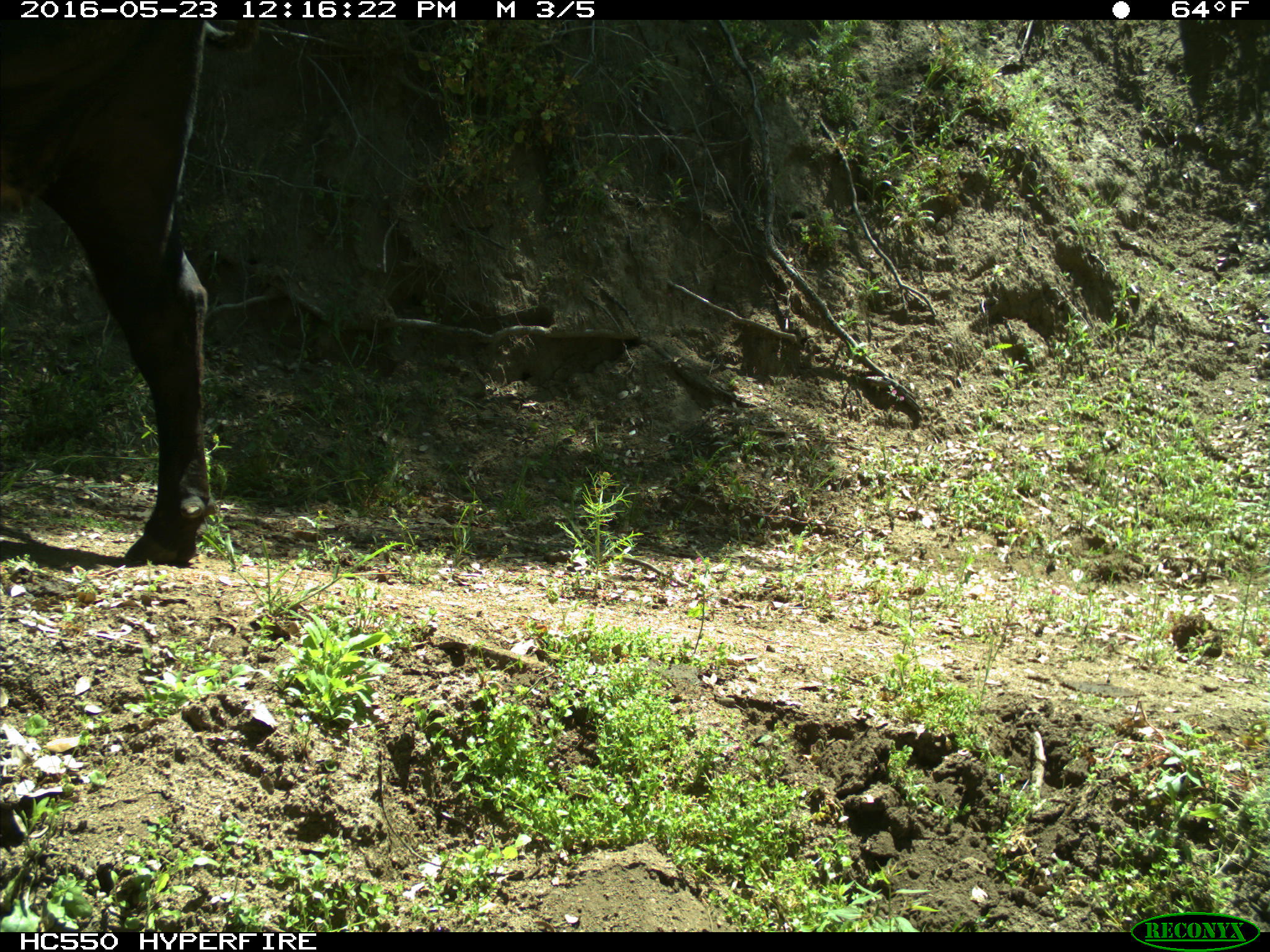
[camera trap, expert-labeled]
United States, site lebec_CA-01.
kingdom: Animalia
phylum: Chordata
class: Mammalia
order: Artiodactyla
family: Bovidae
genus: Bos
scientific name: Bos taurus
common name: domestic cow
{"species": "Bos taurus (domestic cow)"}